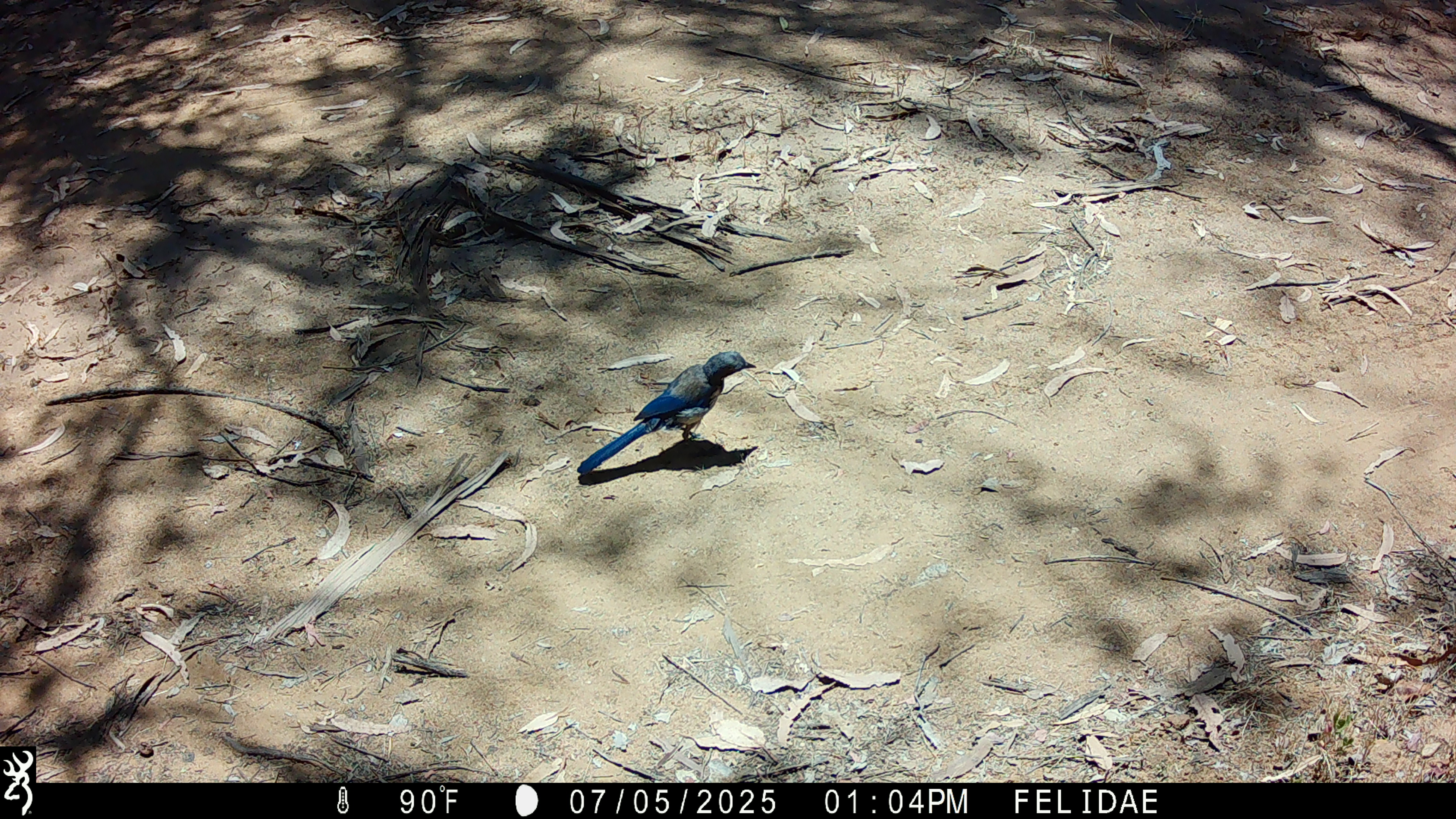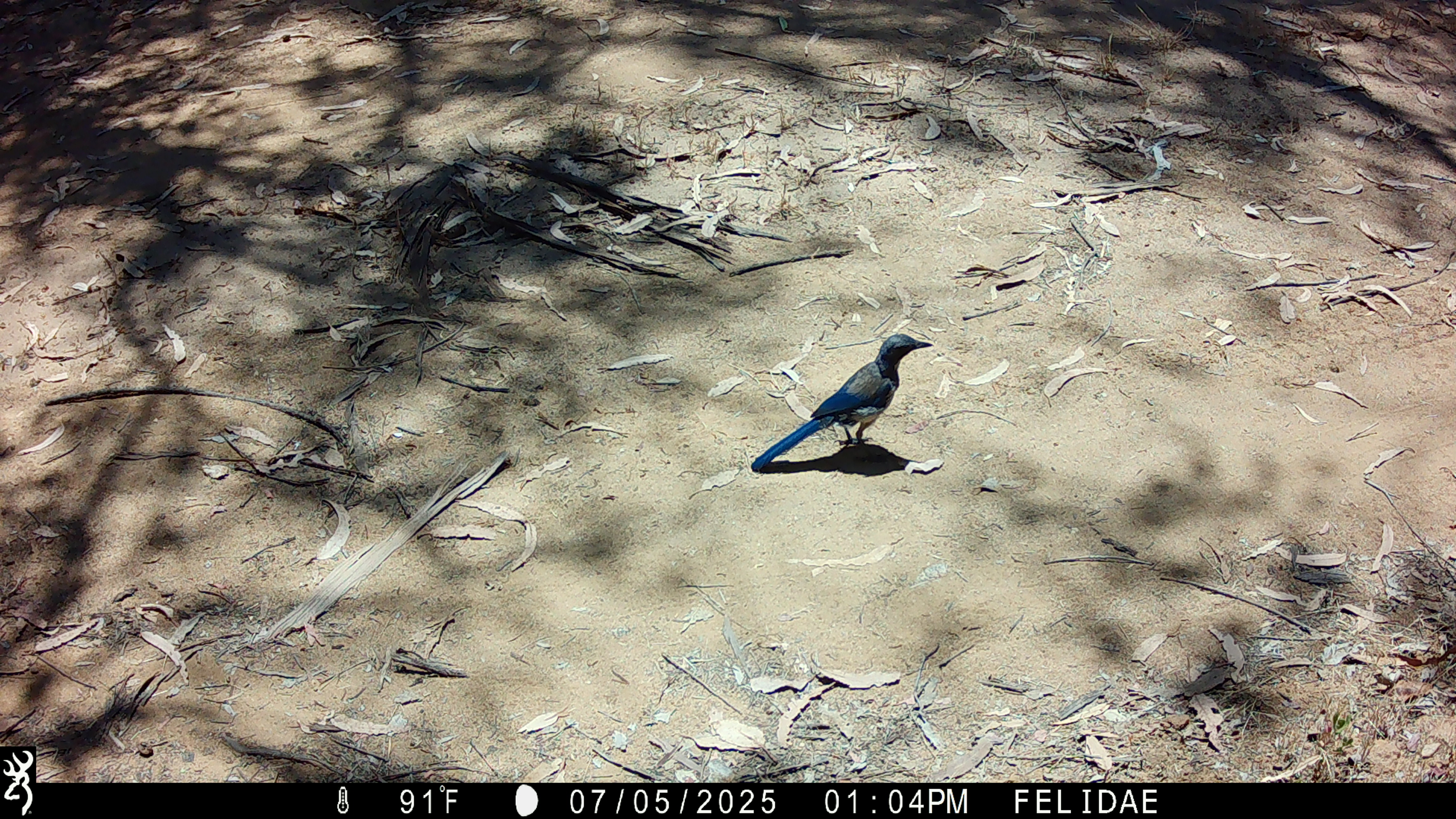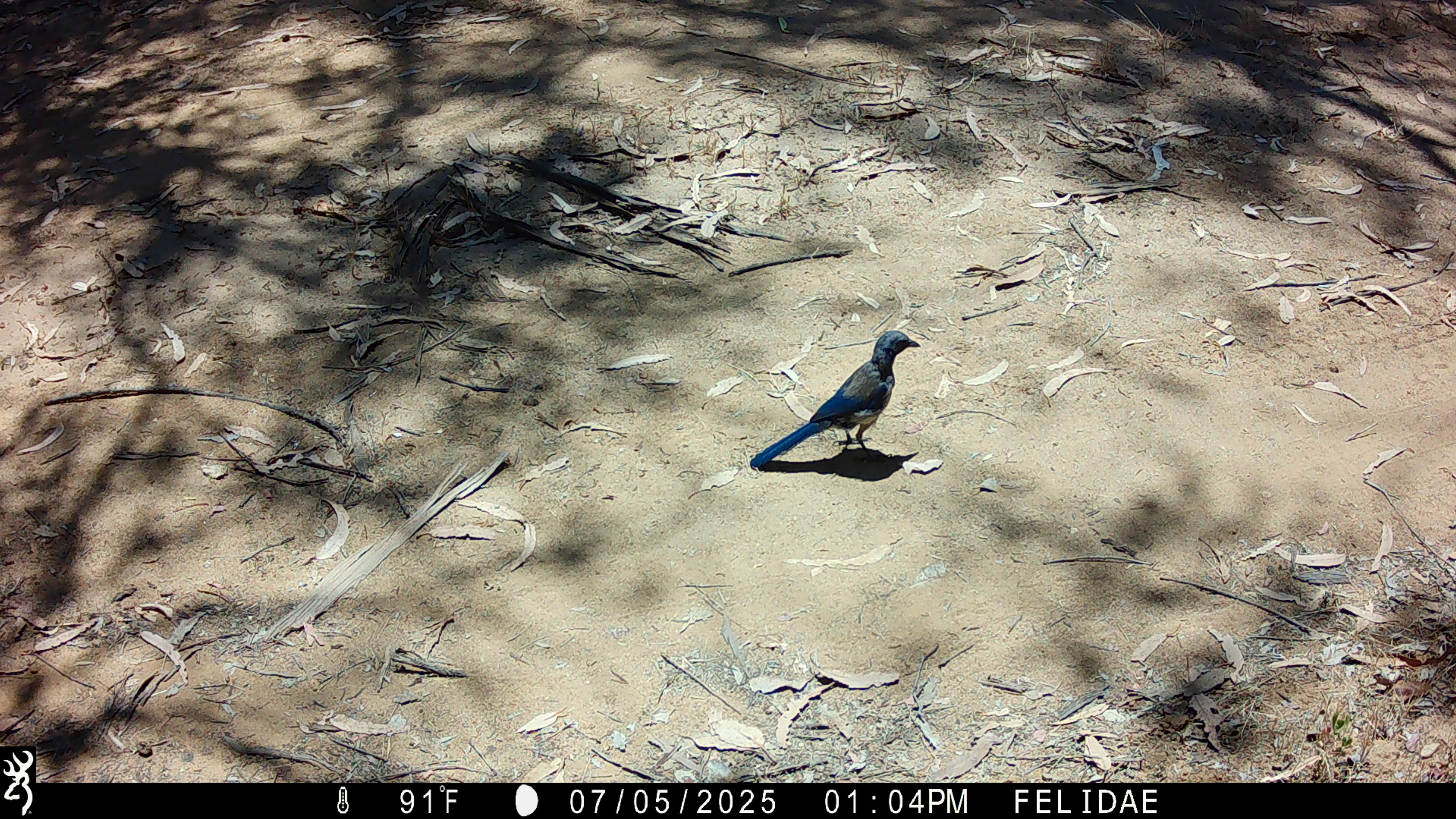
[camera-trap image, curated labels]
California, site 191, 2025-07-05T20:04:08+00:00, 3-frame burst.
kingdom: Animalia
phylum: Chordata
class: Aves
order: Passeriformes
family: Corvidae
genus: Aphelocoma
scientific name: Aphelocoma californica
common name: california scrub jay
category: western scrub-jay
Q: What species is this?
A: Western scrub-jay (california scrub jay) (Aphelocoma californica).